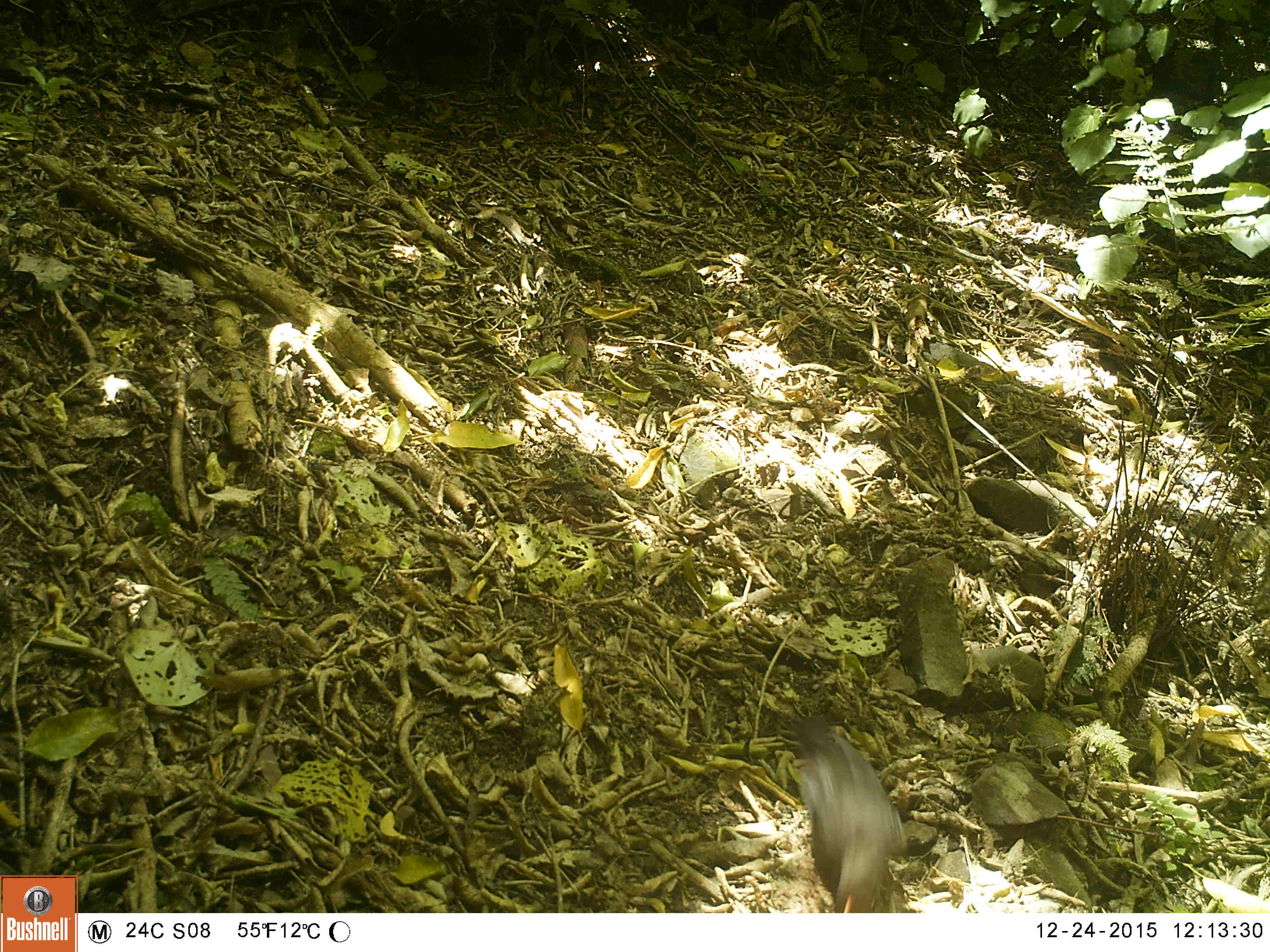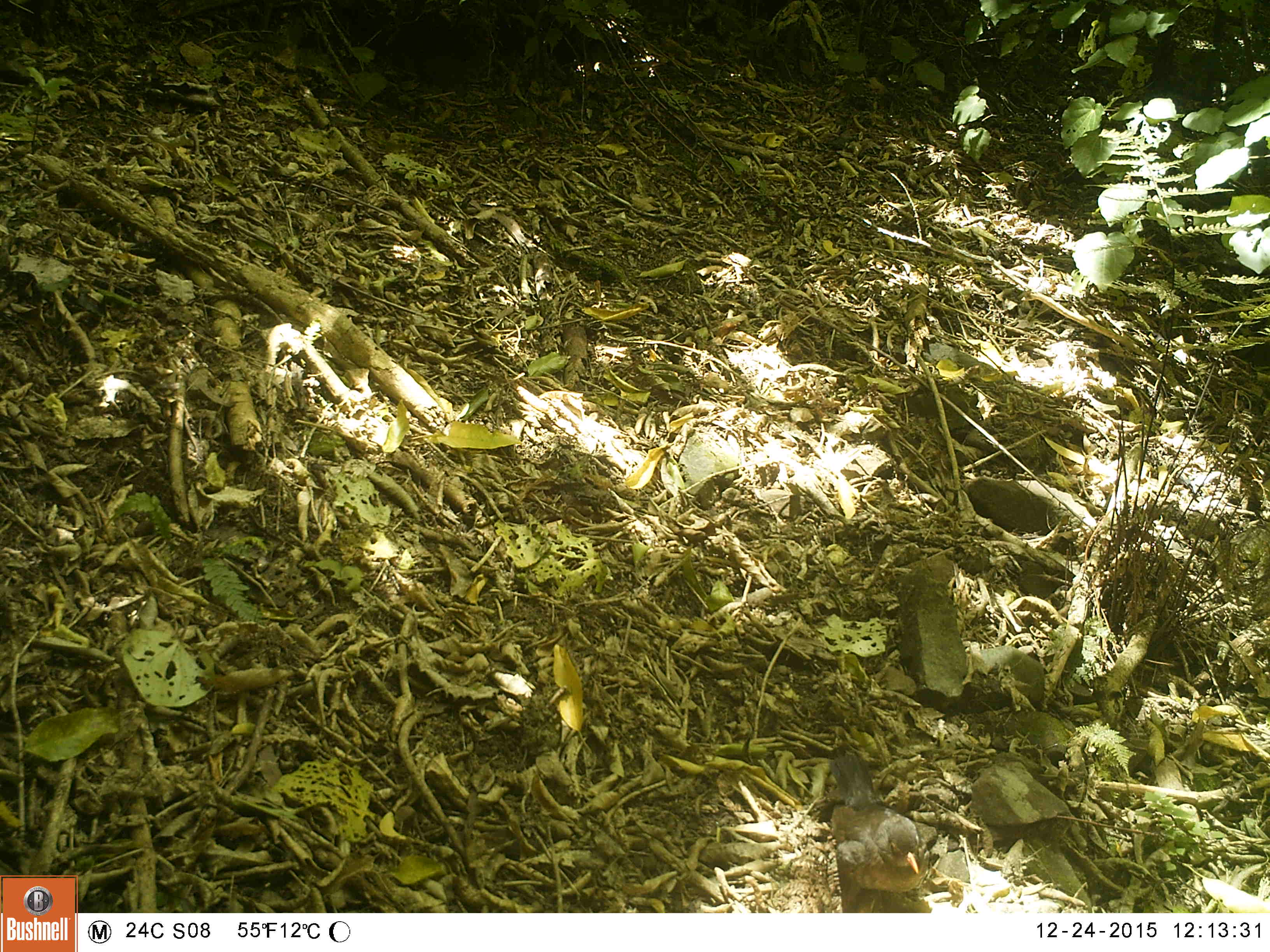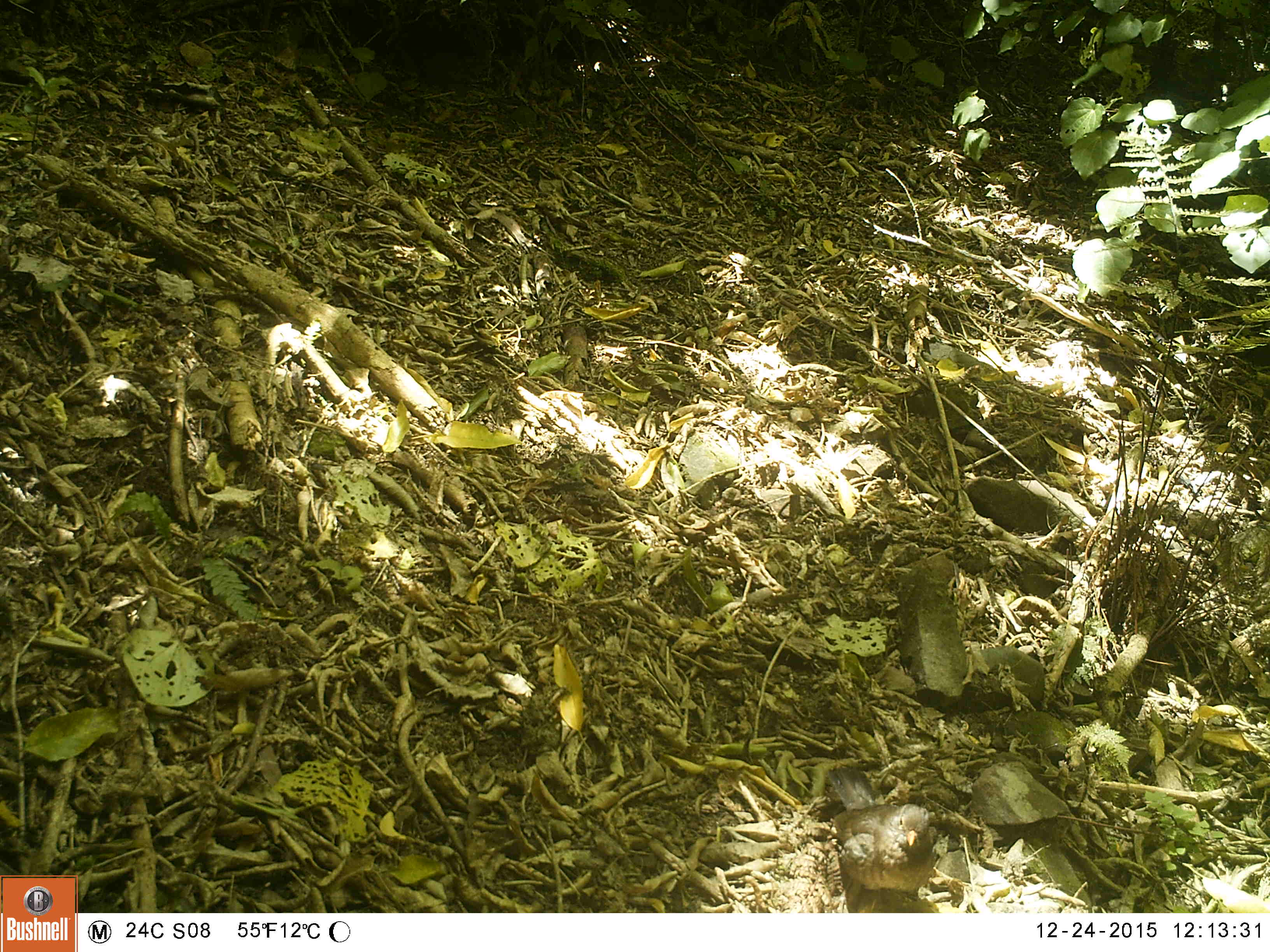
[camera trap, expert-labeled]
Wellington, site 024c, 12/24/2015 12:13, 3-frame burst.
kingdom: Animalia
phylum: Chordata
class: Aves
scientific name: Aves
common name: bird